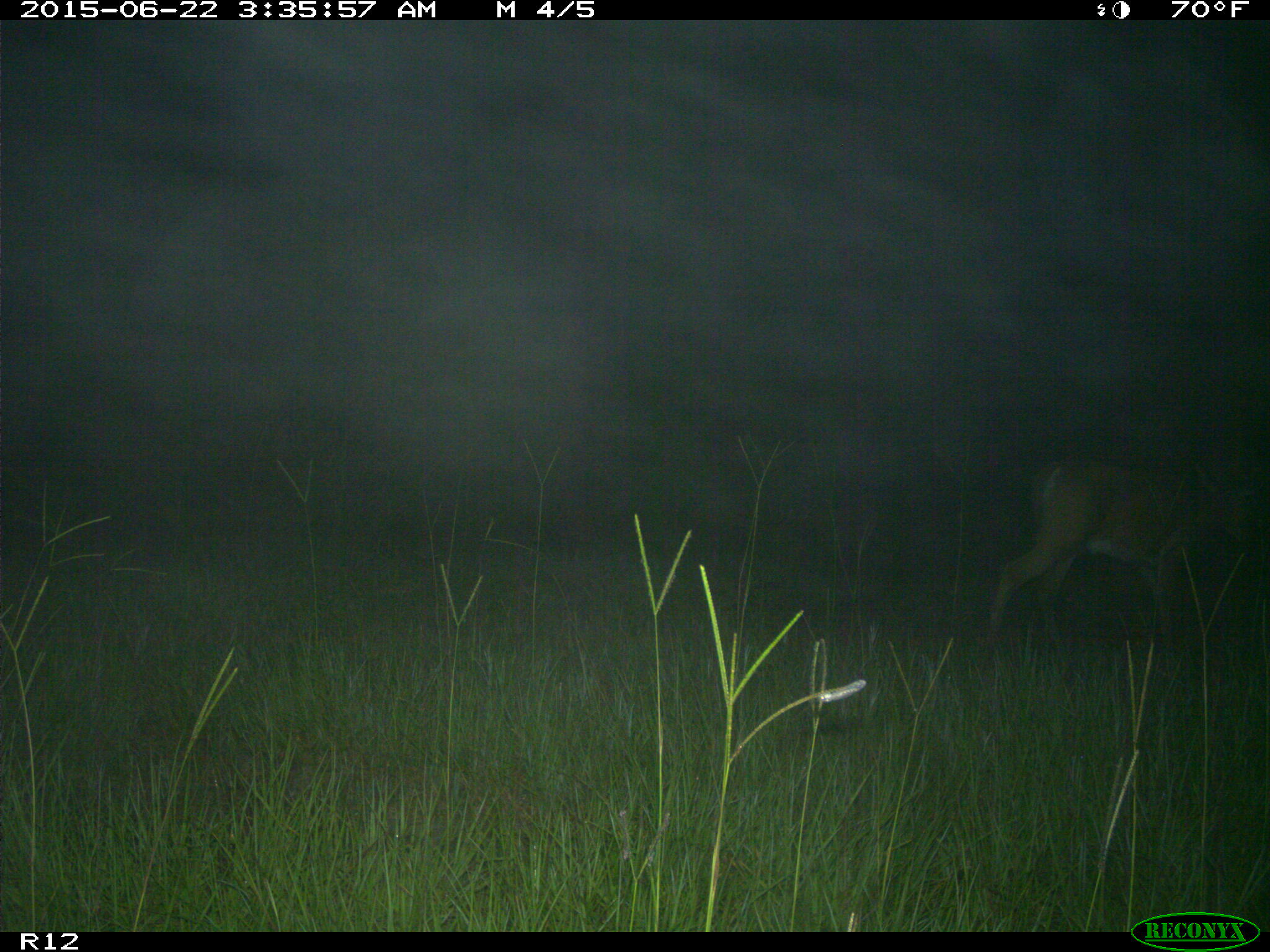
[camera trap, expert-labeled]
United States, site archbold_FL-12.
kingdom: Animalia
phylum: Chordata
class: Mammalia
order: Artiodactyla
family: Cervidae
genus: Odocoileus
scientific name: Odocoileus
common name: deer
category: unidentified deer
Unidentified deer (deer) (Odocoileus).